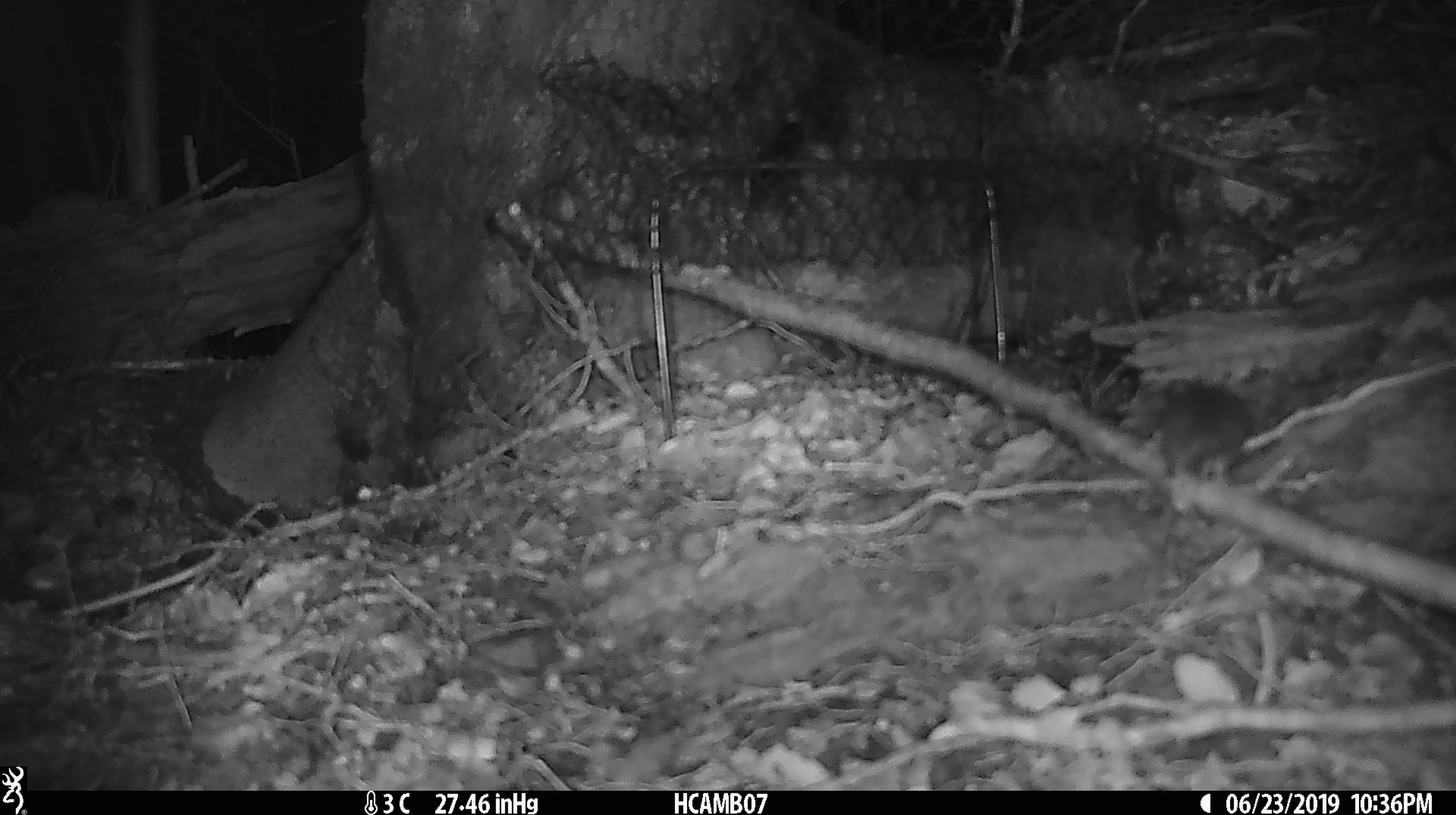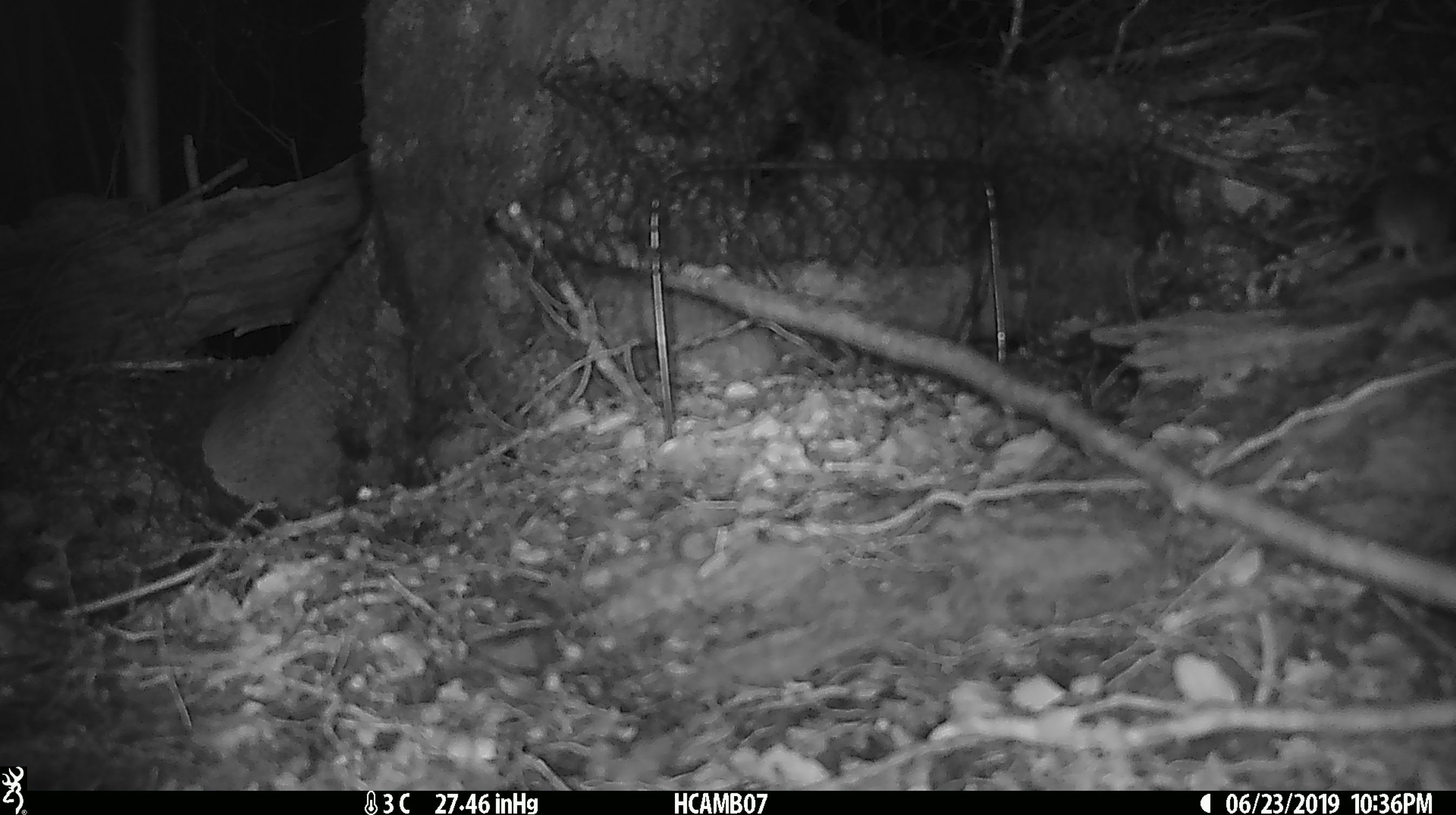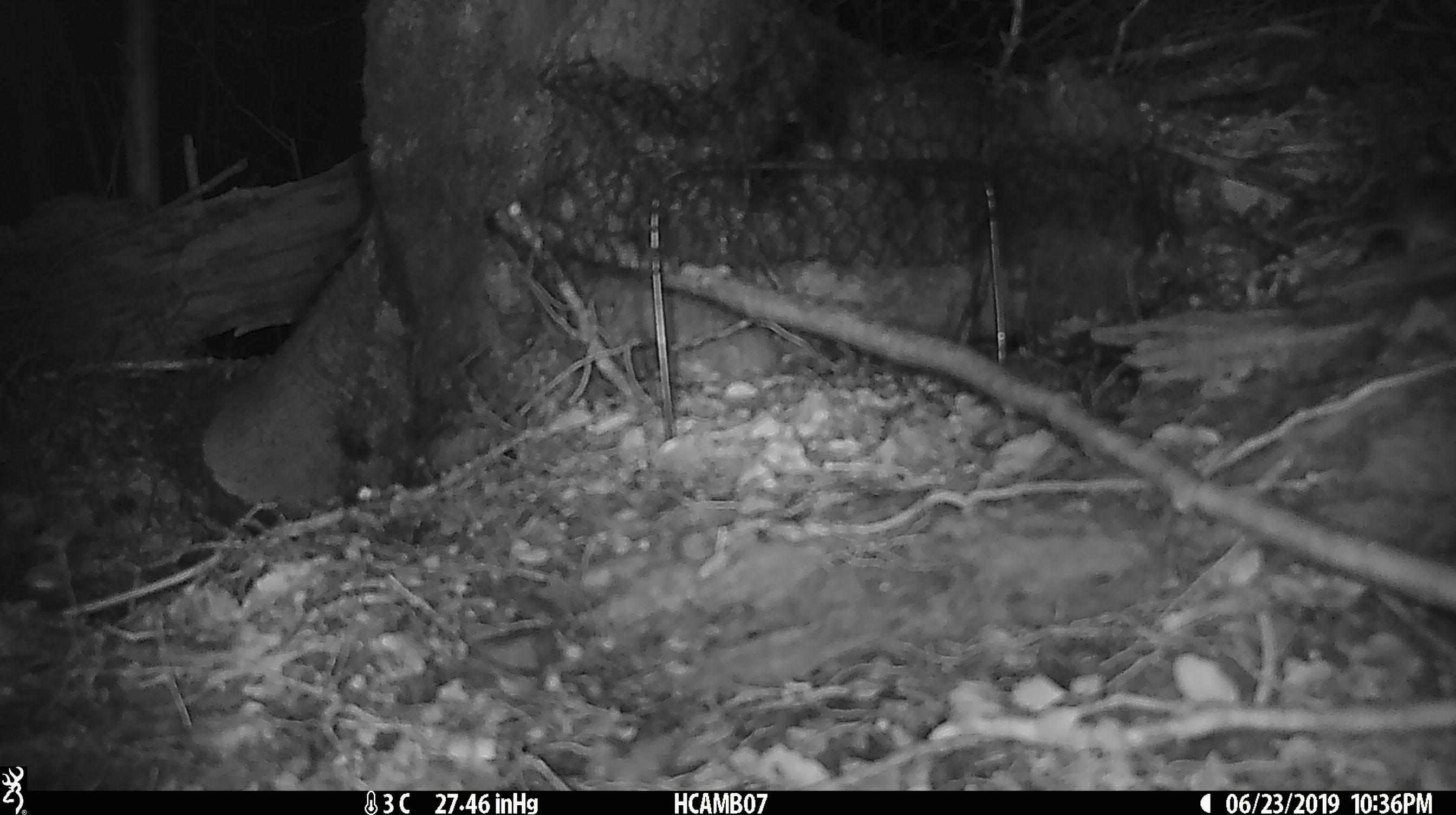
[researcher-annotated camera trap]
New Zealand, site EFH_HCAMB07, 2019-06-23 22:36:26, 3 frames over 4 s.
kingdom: Animalia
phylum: Chordata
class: Mammalia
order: Rodentia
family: Muridae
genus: Mus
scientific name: Mus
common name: mouse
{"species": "mouse (Mus)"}